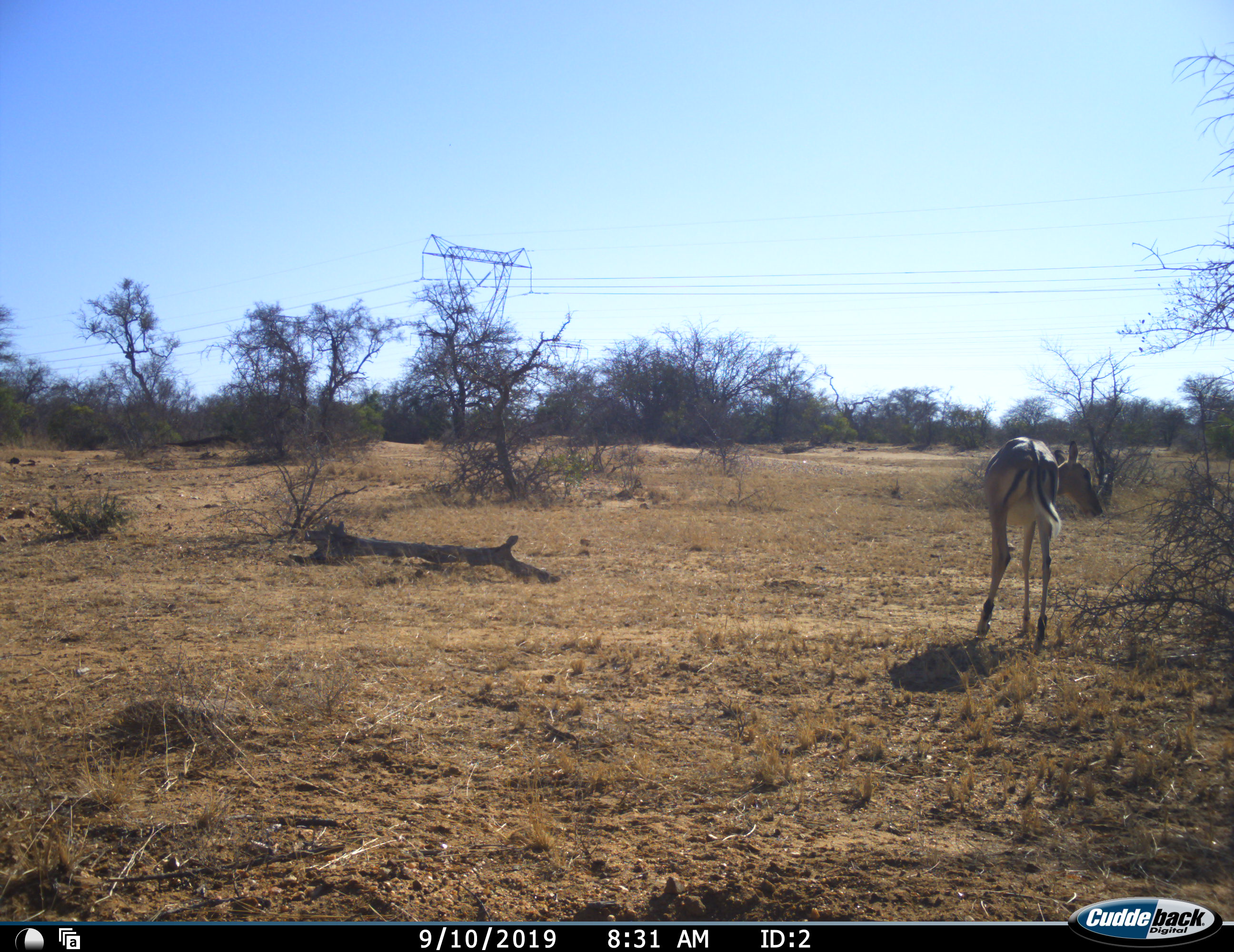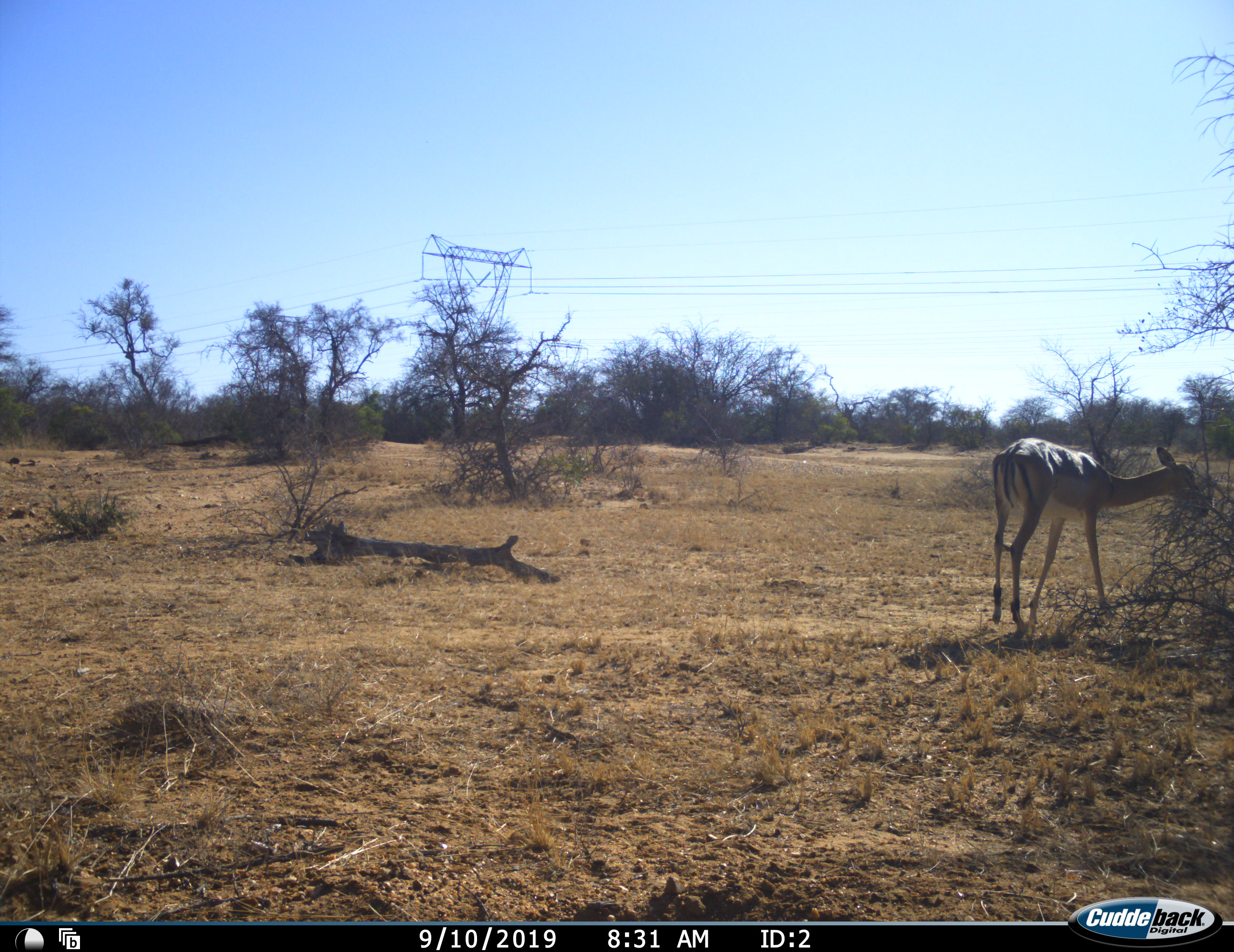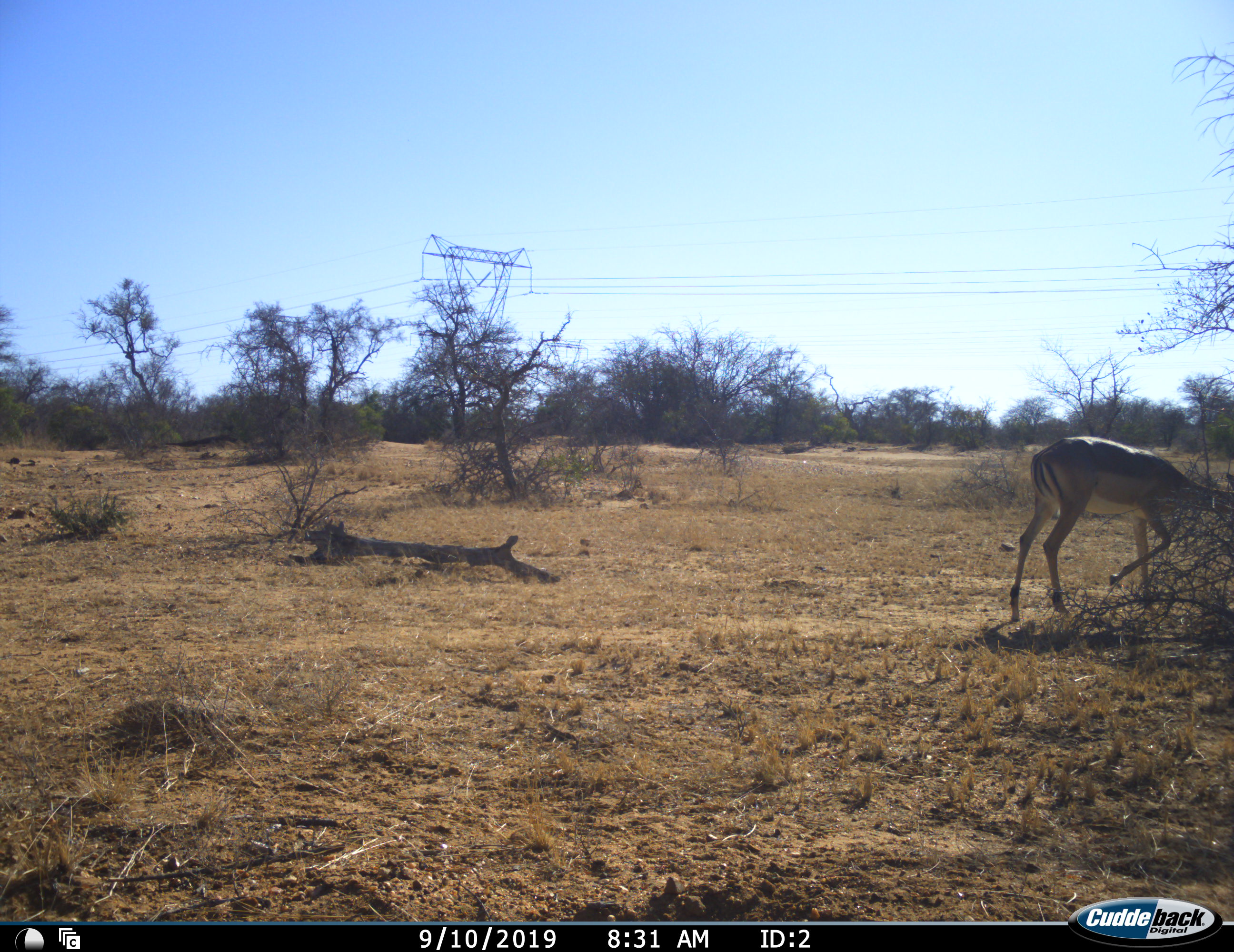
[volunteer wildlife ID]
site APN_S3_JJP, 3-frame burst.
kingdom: Animalia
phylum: Chordata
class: Mammalia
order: Artiodactyla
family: Bovidae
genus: Aepyceros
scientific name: Aepyceros melampus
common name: impala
Impala (Aepyceros melampus), count 1. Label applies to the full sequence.